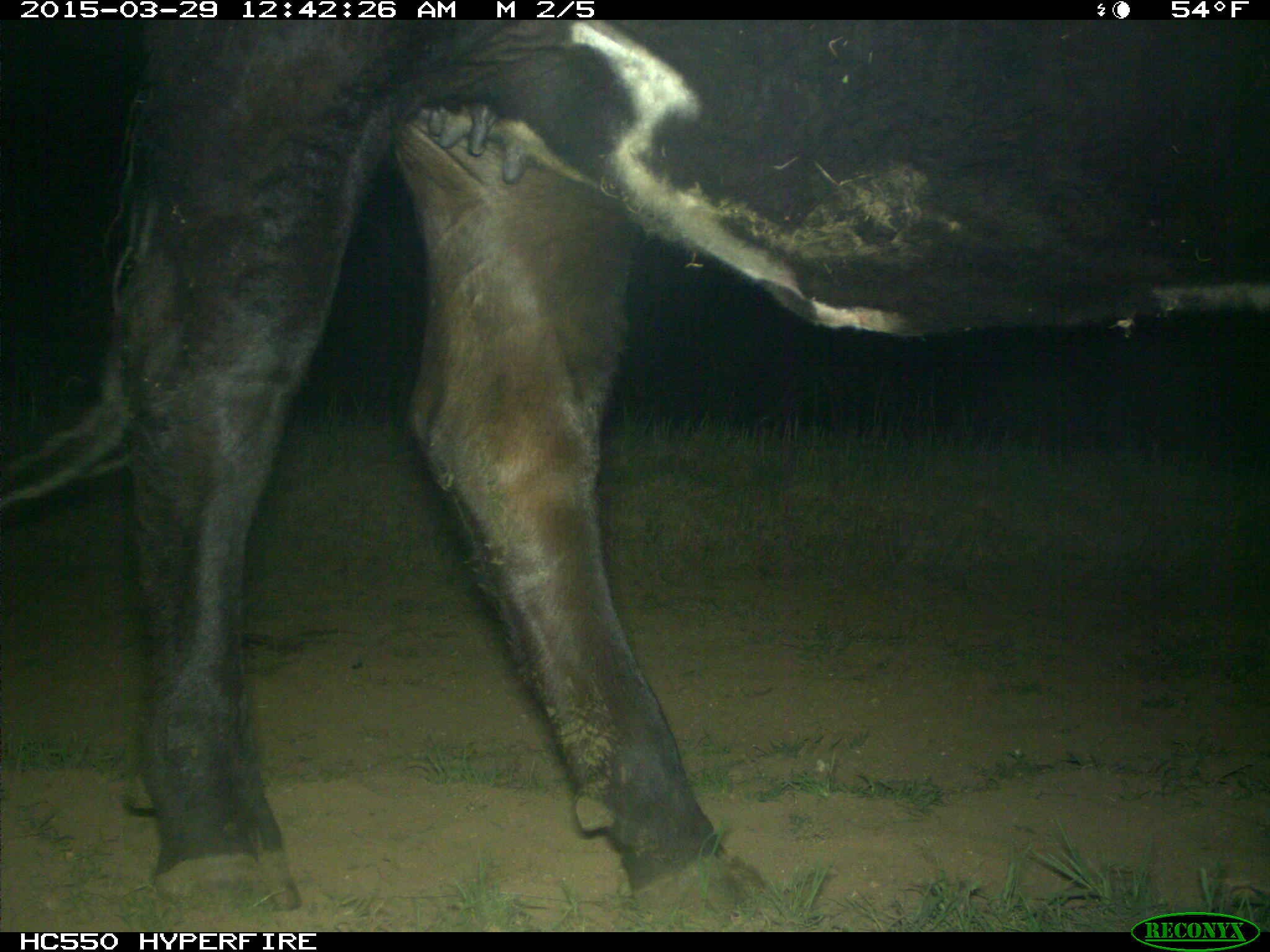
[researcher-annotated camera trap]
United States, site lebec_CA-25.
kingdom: Animalia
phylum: Chordata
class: Mammalia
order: Artiodactyla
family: Bovidae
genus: Bos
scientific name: Bos taurus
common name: domestic cow